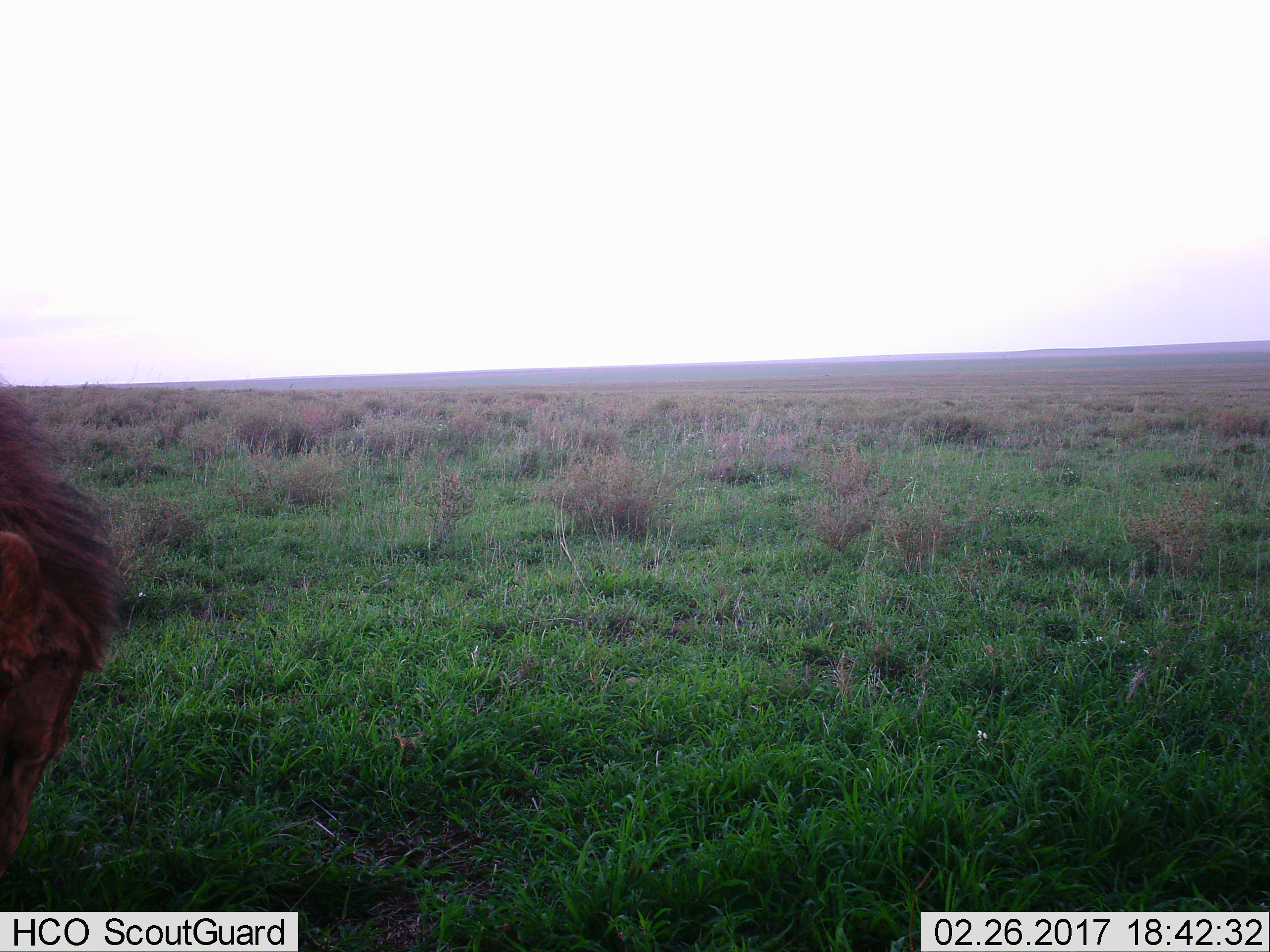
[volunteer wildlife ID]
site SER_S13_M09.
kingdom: Animalia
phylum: Chordata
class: Mammalia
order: Carnivora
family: Felidae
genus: Panthera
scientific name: Panthera leo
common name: lion male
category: lionmale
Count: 1.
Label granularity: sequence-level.